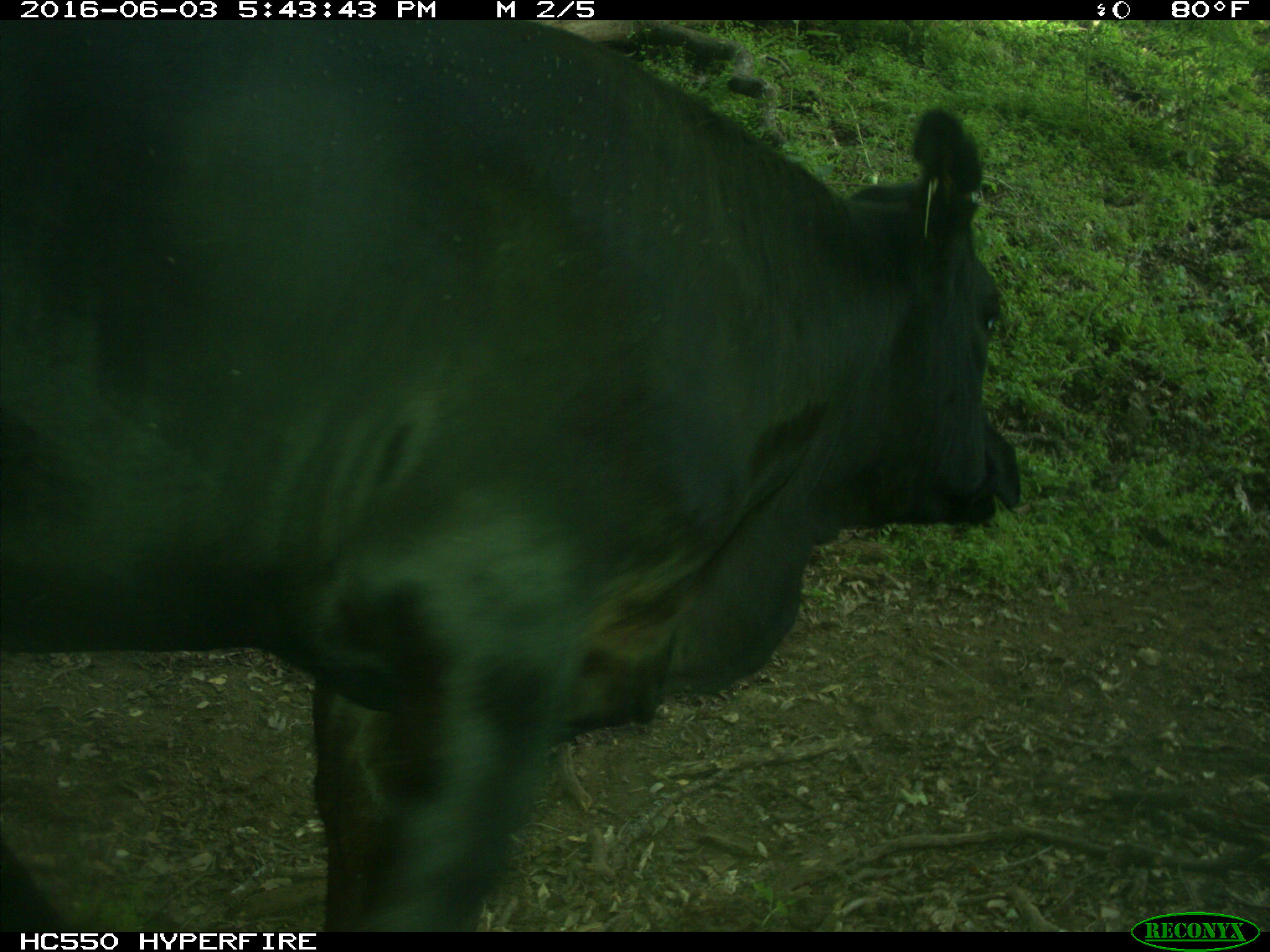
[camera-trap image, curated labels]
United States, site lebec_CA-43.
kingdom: Animalia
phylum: Chordata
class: Mammalia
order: Artiodactyla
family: Bovidae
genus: Bos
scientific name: Bos taurus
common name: domestic cow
Bos taurus (domestic cow).